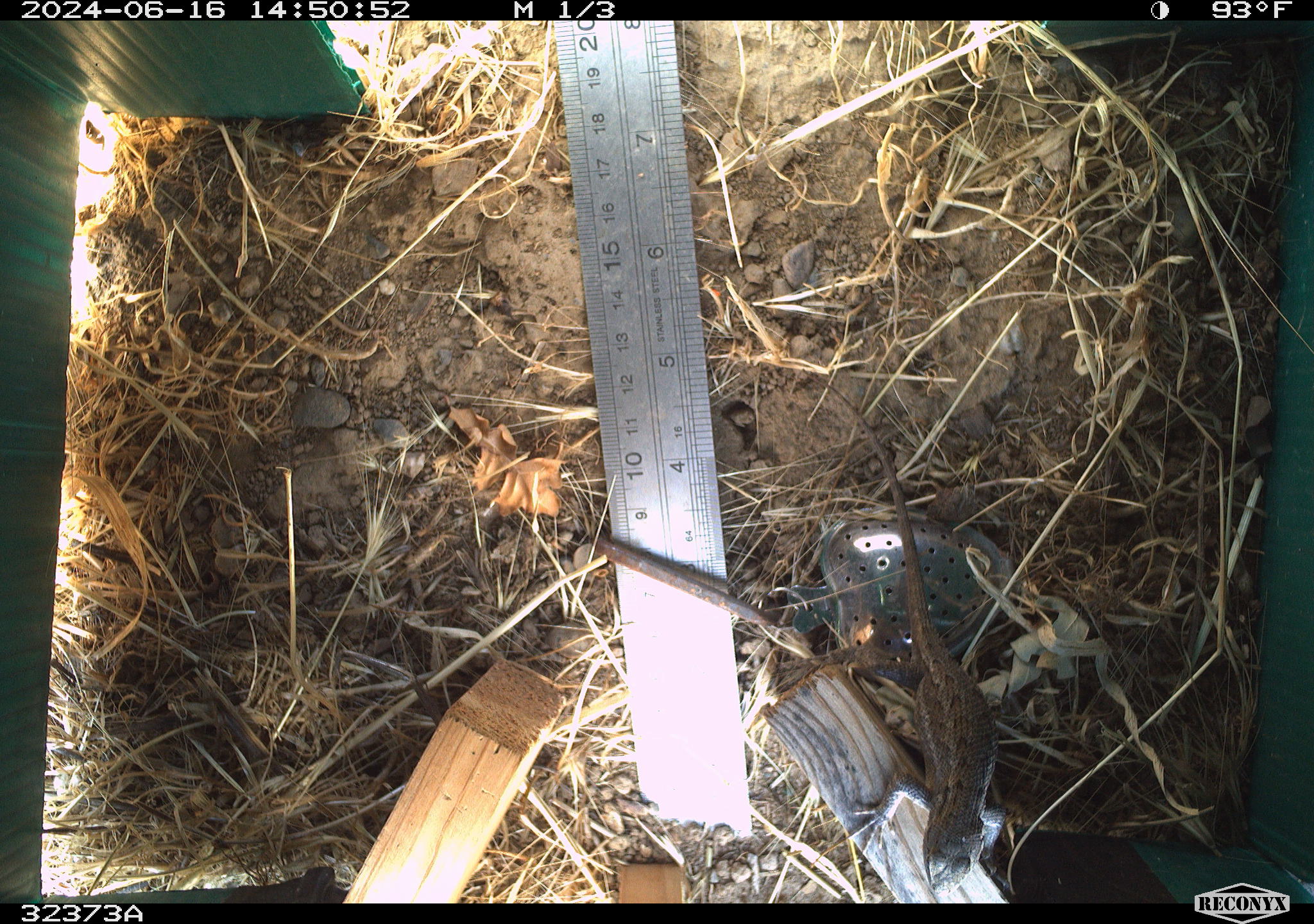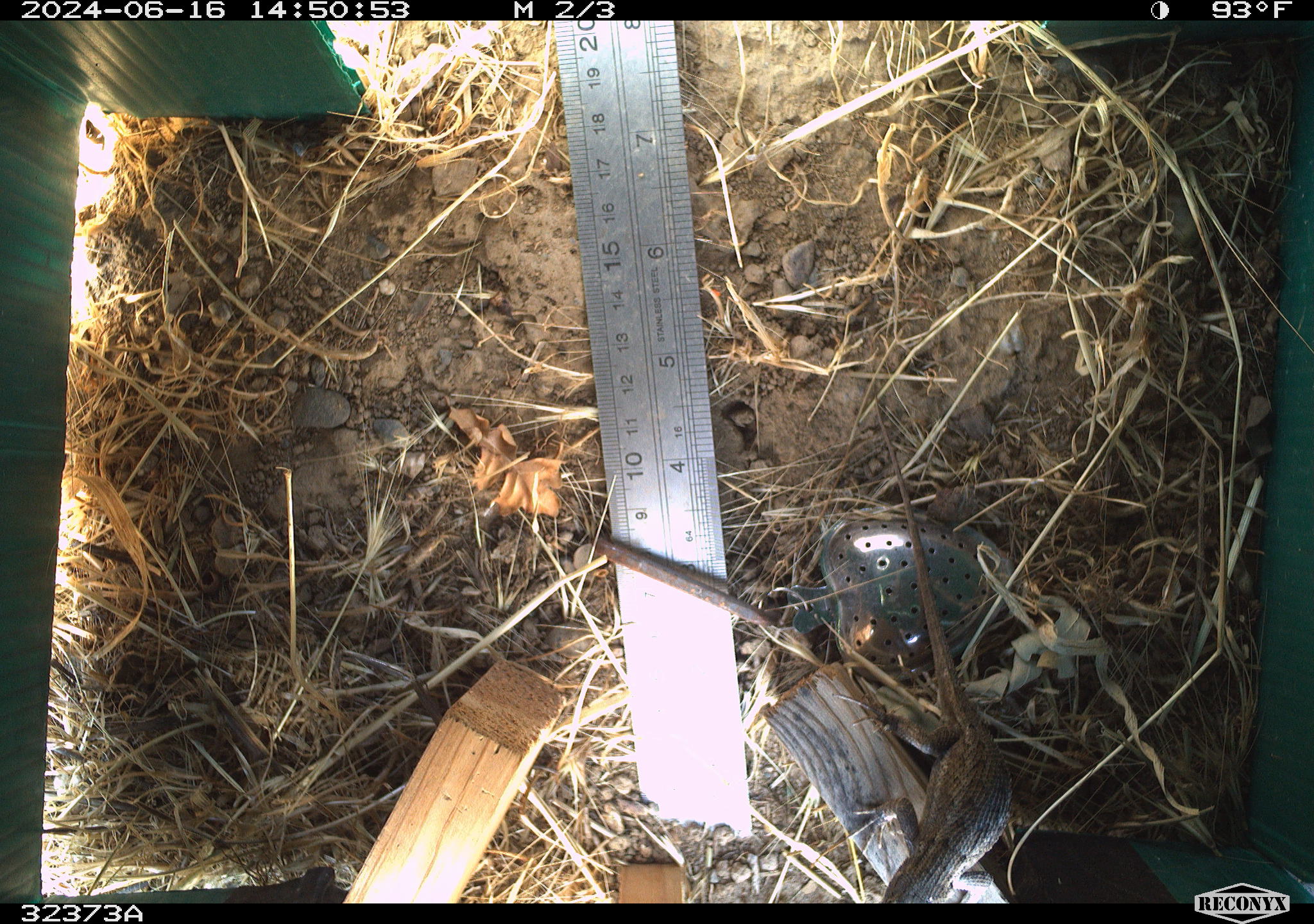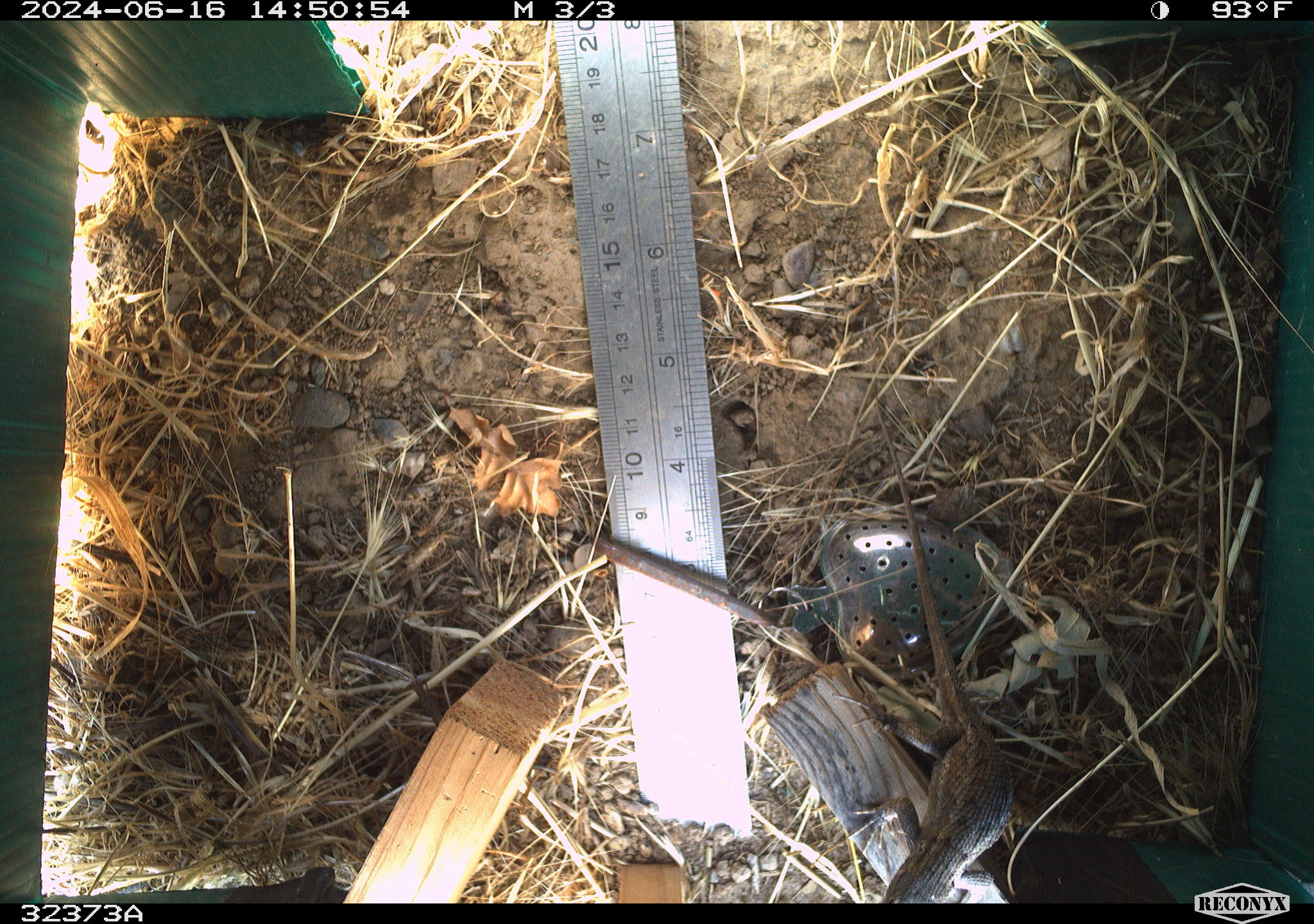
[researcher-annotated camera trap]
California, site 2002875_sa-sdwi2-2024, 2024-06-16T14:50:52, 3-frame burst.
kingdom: Animalia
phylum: Chordata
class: Reptilia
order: Squamata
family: Phrynosomatidae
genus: Sceloporus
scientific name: Sceloporus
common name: spiny lizards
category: sceloporus species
Sceloporus species (spiny lizards) (Sceloporus).